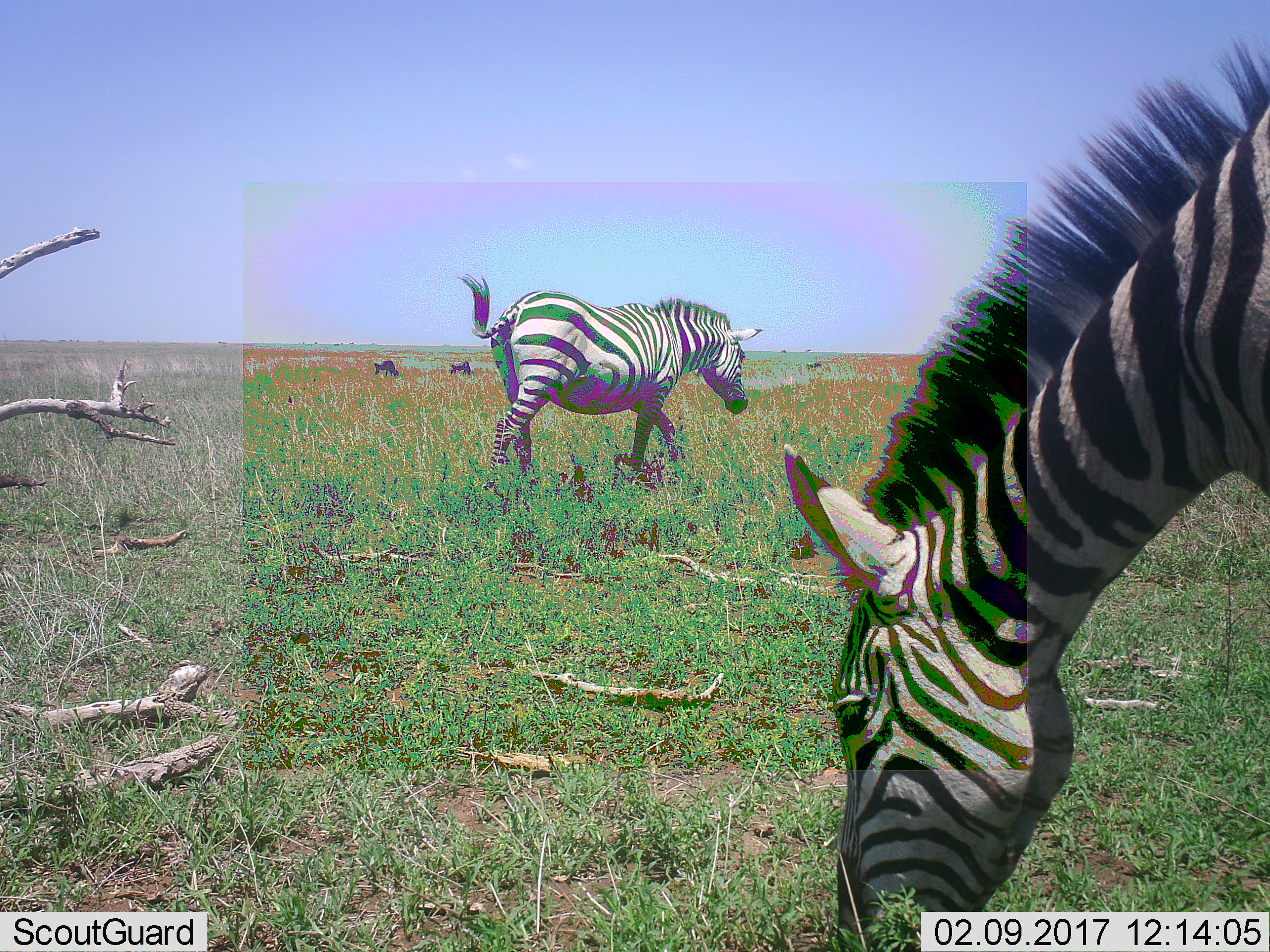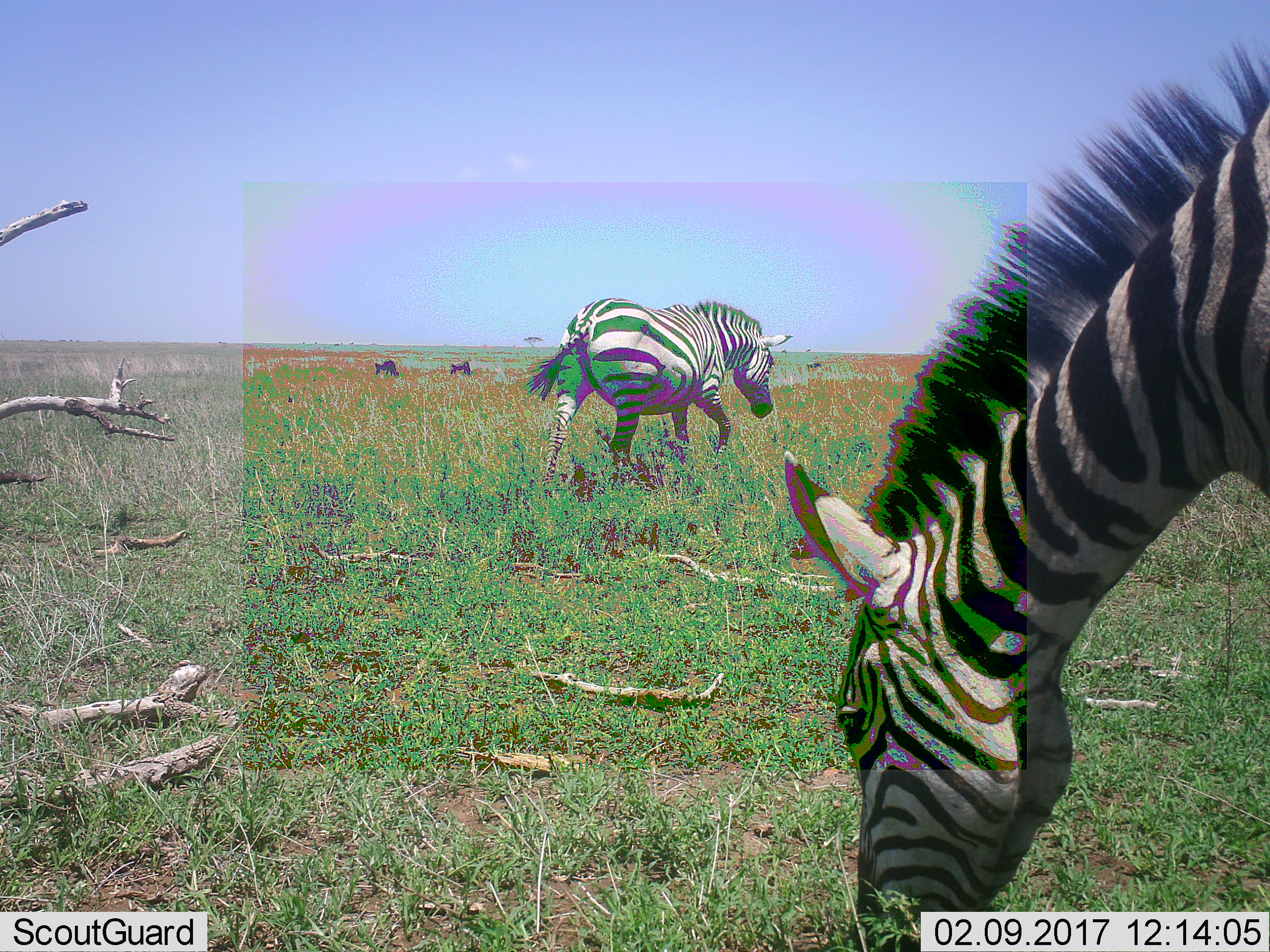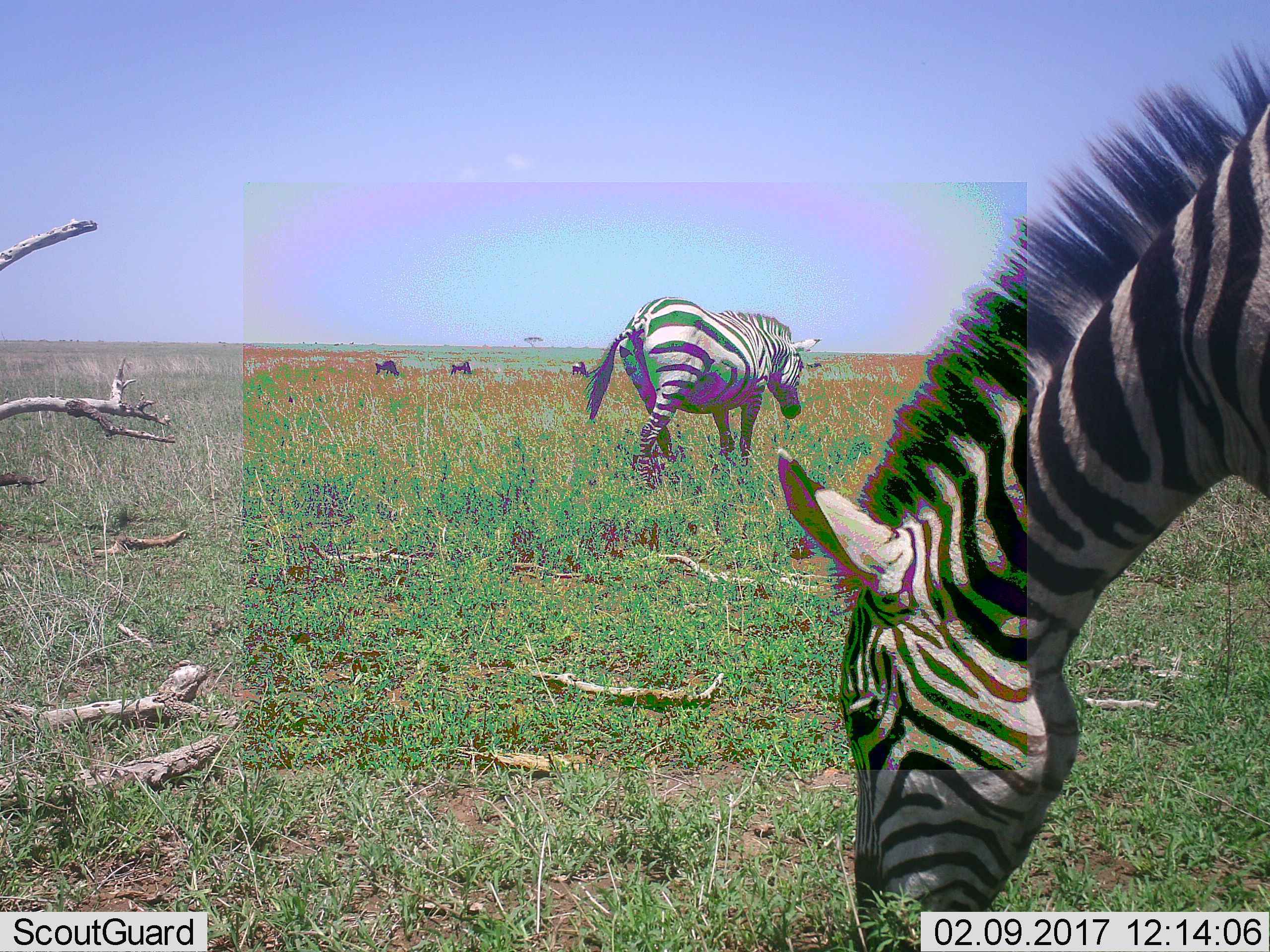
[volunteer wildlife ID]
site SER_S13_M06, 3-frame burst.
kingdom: Animalia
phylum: Chordata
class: Mammalia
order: Artiodactyla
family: Bovidae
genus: Connochaetes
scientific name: Connochaetes taurinus taurinus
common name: blue wildebeest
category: wildebeestblue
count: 3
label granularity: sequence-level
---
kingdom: Animalia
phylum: Chordata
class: Mammalia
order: Perissodactyla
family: Equidae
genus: Equus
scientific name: Equus quagga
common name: plains zebra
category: zebraplains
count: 2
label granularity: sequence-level